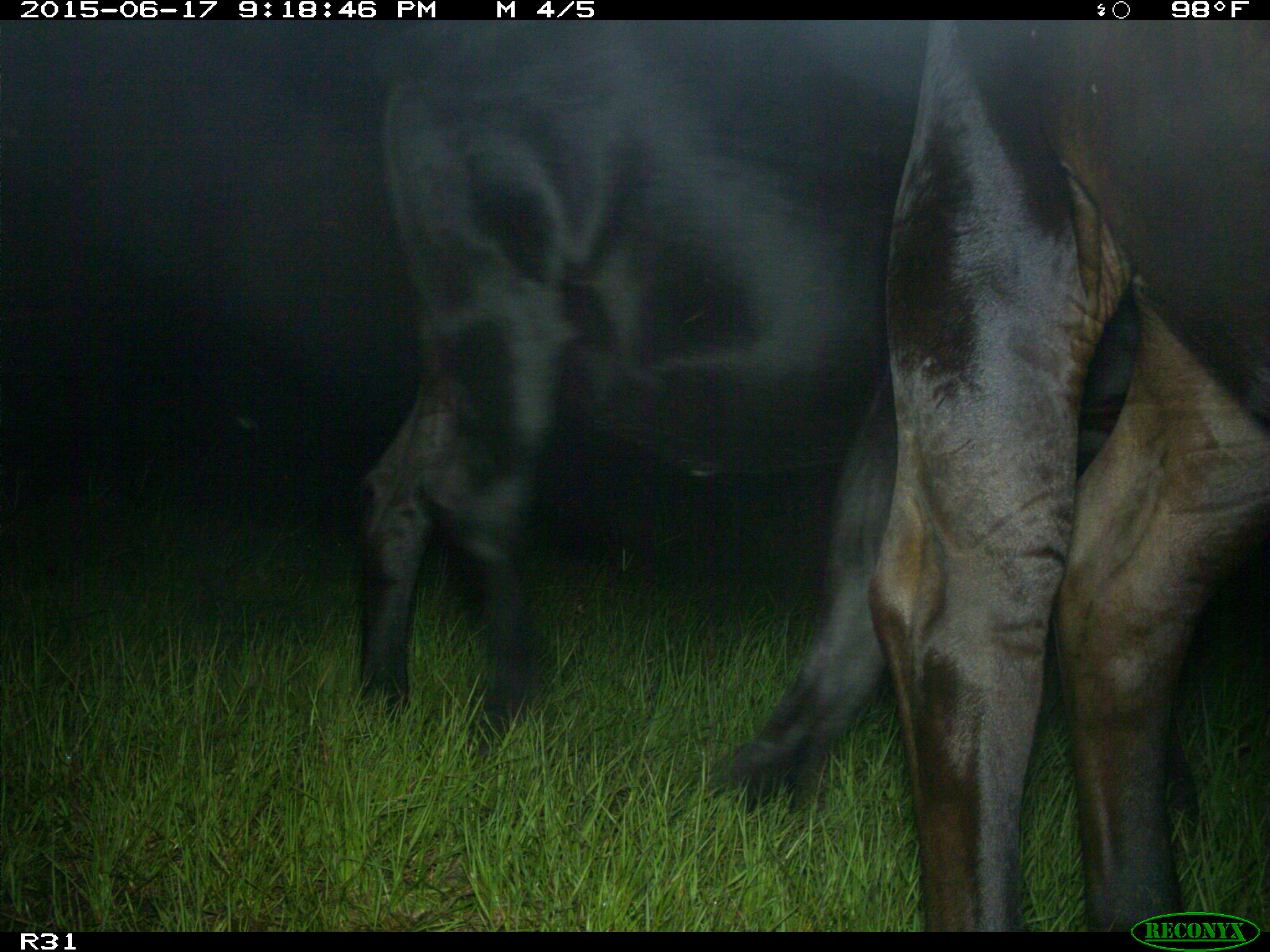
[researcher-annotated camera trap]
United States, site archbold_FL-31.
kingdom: Animalia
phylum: Chordata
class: Mammalia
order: Artiodactyla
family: Bovidae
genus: Bos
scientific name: Bos taurus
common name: domestic cow